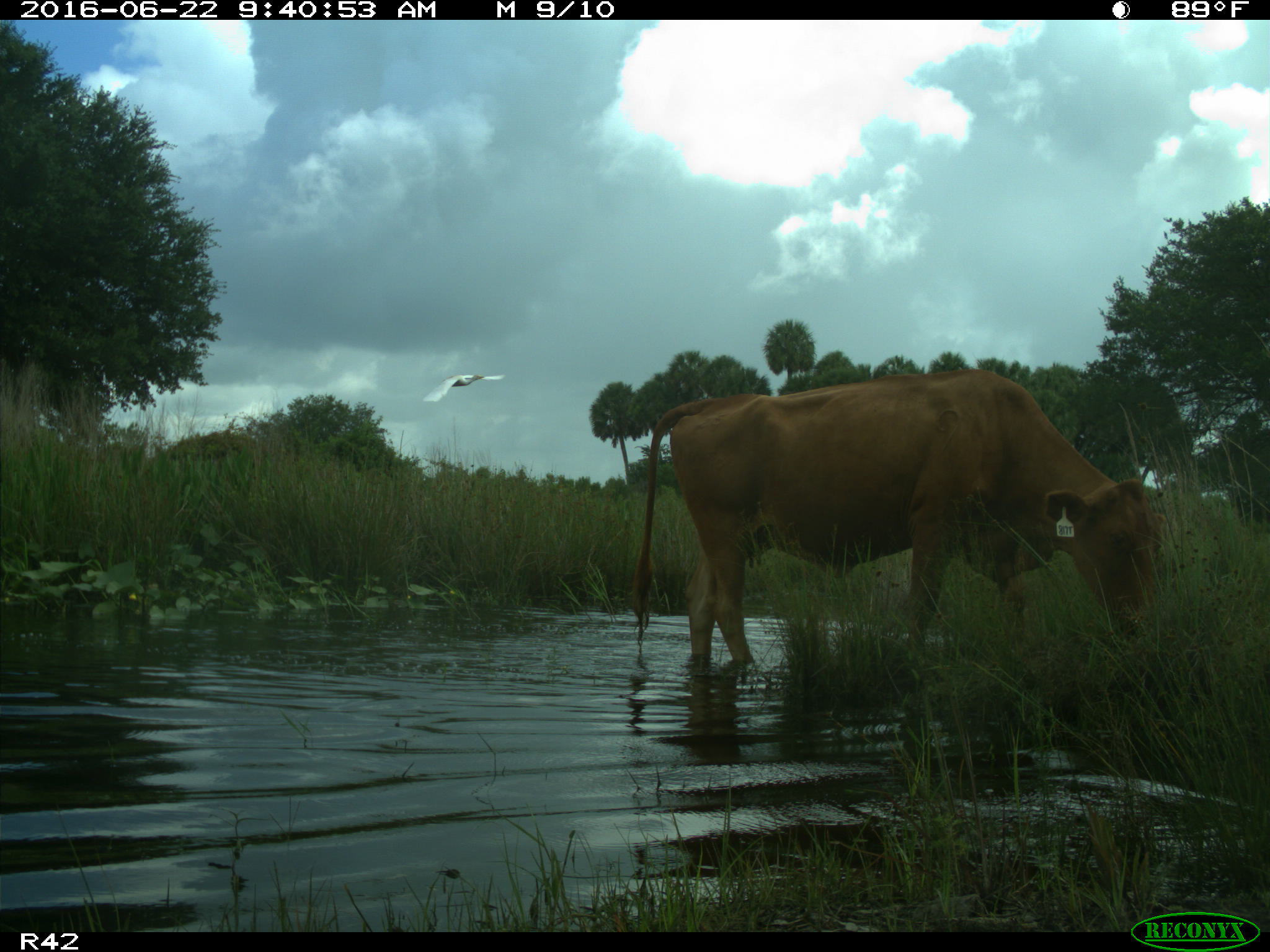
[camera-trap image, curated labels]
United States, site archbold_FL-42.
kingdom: Animalia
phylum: Chordata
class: Mammalia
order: Artiodactyla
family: Bovidae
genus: Bos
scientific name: Bos taurus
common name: domestic cow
Bos taurus (domestic cow).